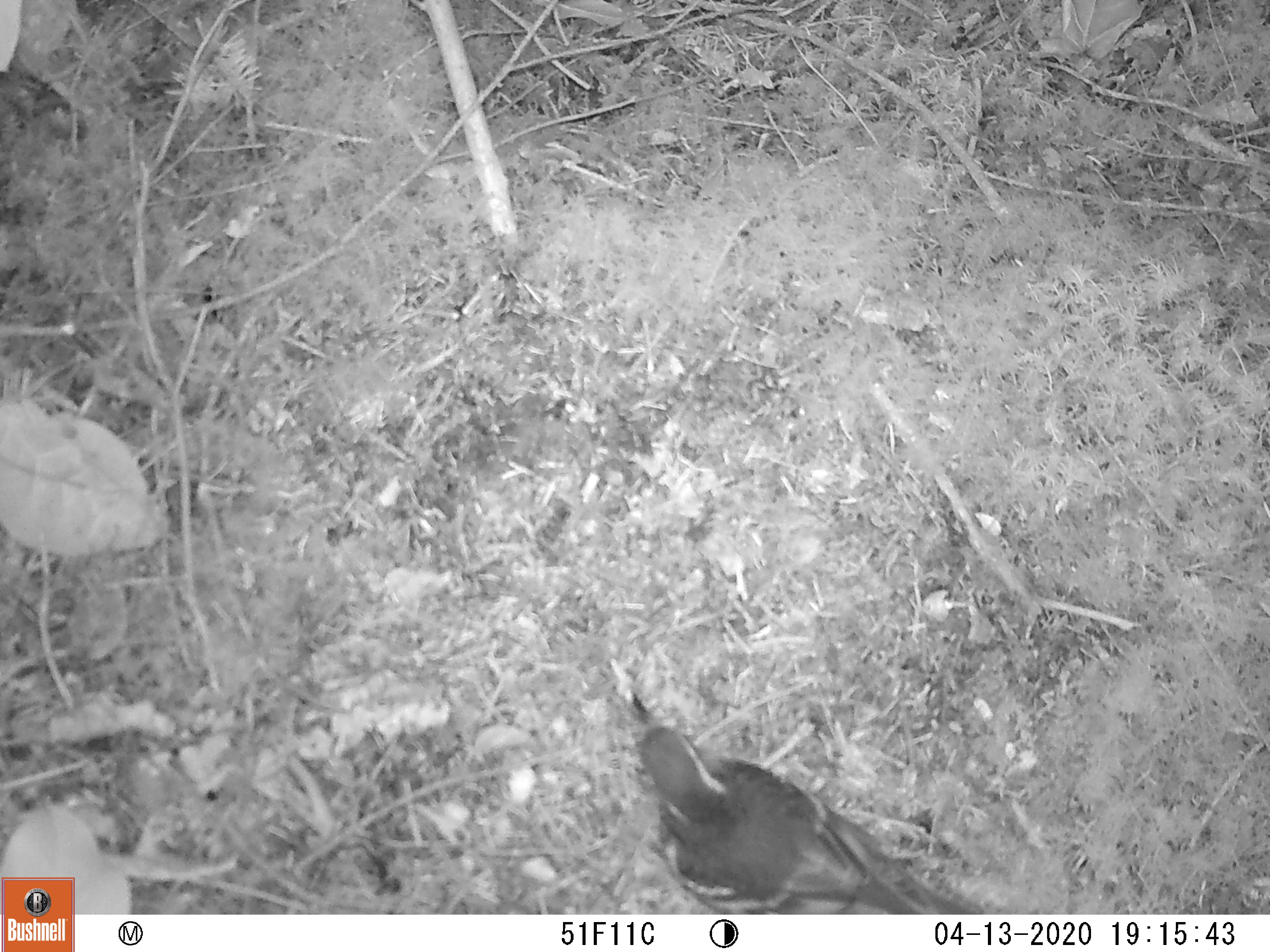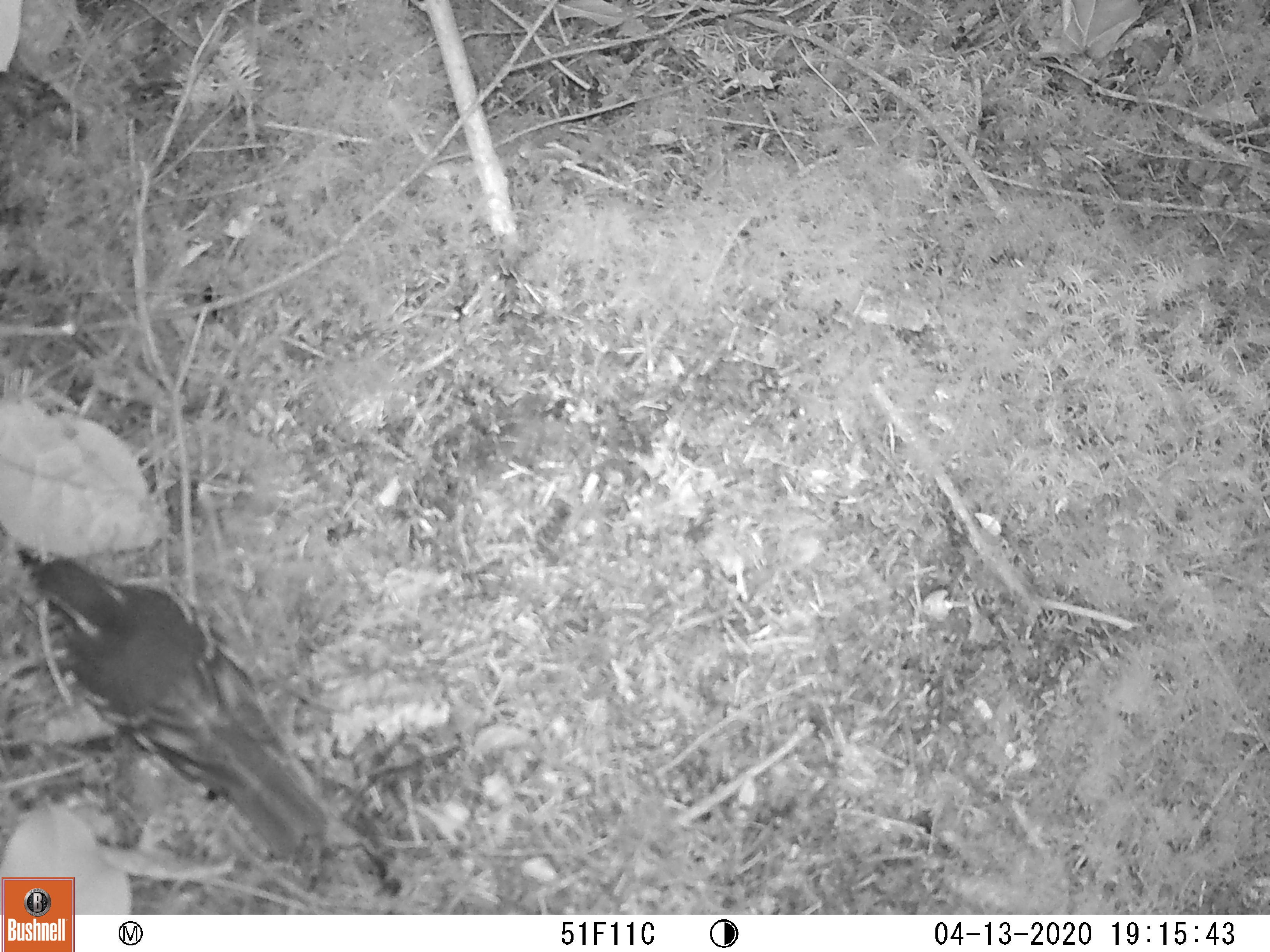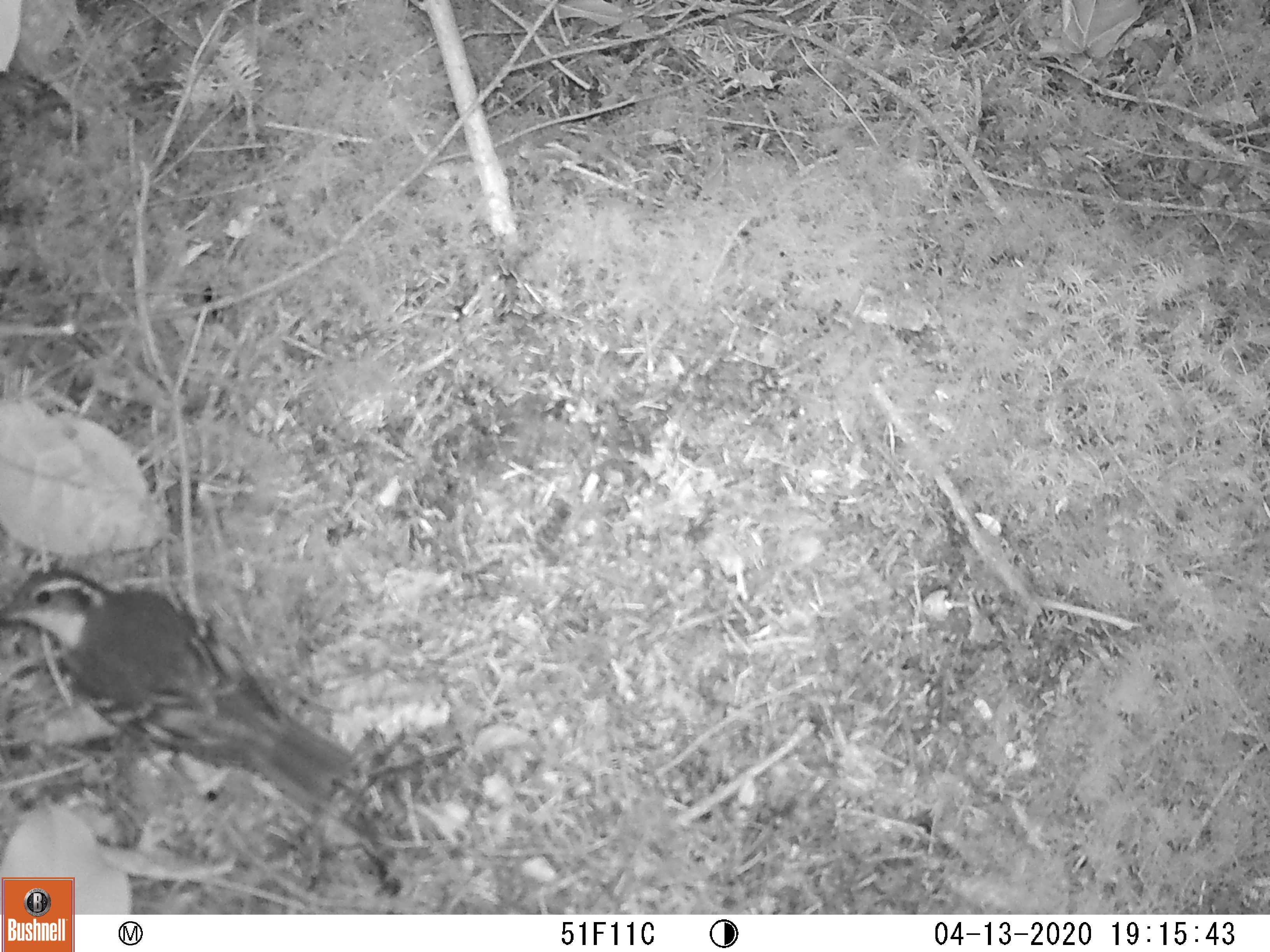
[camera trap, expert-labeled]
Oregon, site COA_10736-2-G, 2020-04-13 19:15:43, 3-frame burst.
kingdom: Animalia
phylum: Chordata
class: Aves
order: Passeriformes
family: Turdidae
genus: Ixoreus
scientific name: Ixoreus naevius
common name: varied thrush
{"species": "varied thrush (Ixoreus naevius)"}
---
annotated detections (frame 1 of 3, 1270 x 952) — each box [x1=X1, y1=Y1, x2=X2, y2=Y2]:
varied thrush: [x1=639, y1=704, x2=968, y2=912]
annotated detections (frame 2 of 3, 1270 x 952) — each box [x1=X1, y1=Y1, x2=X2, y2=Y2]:
varied thrush: [x1=19, y1=542, x2=325, y2=859]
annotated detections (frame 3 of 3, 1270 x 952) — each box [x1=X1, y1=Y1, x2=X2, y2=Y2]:
varied thrush: [x1=2, y1=567, x2=350, y2=803]